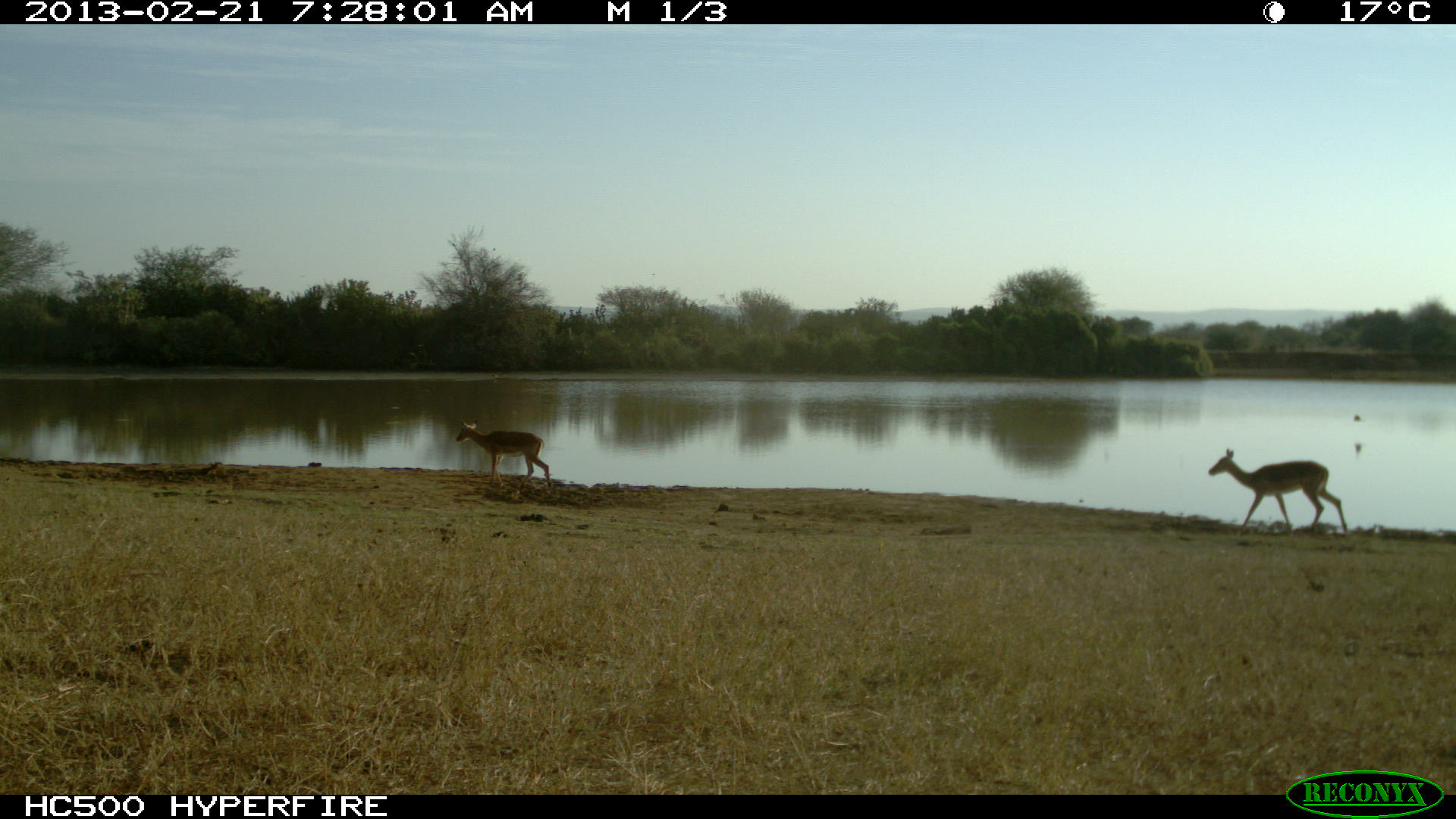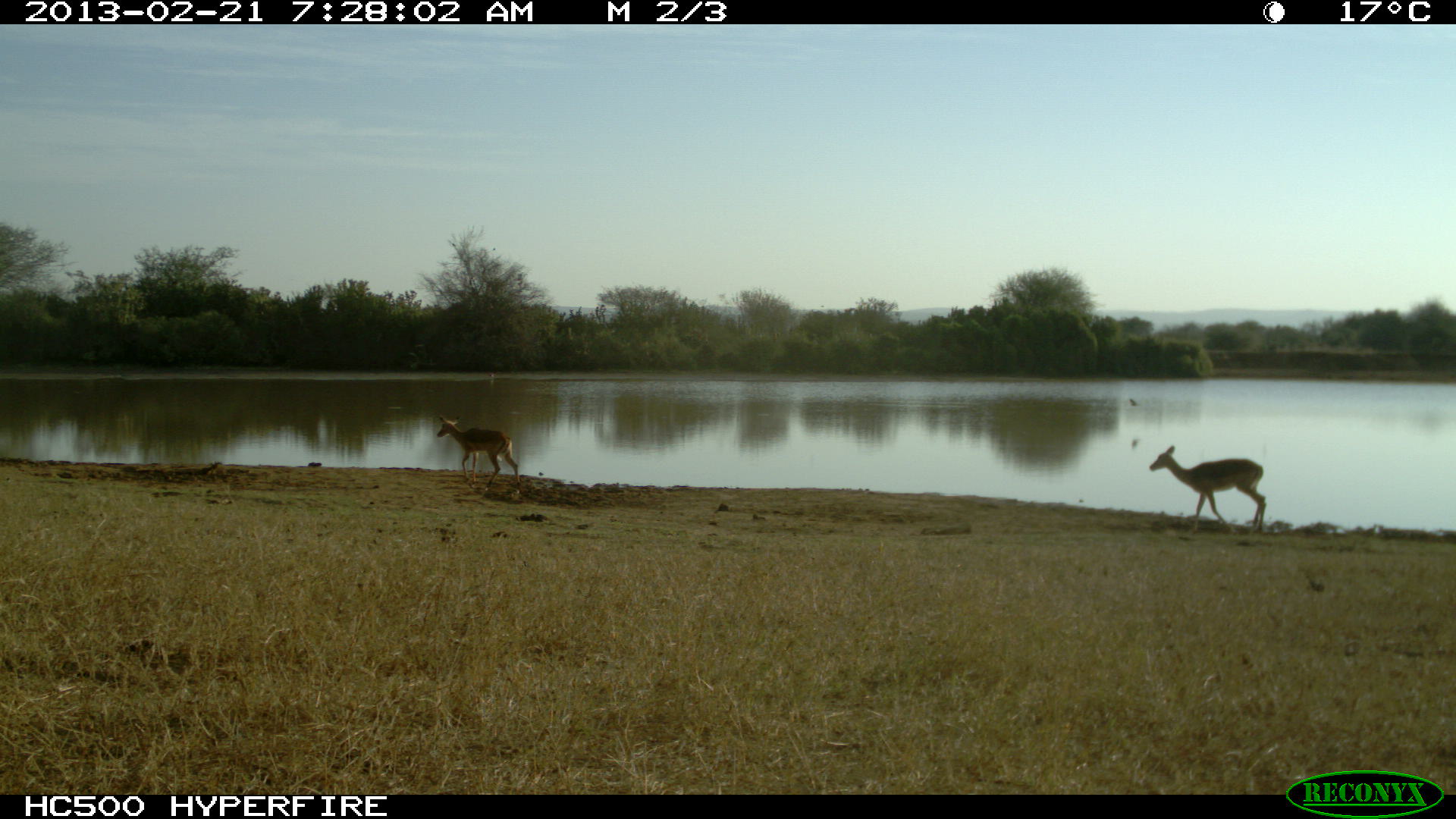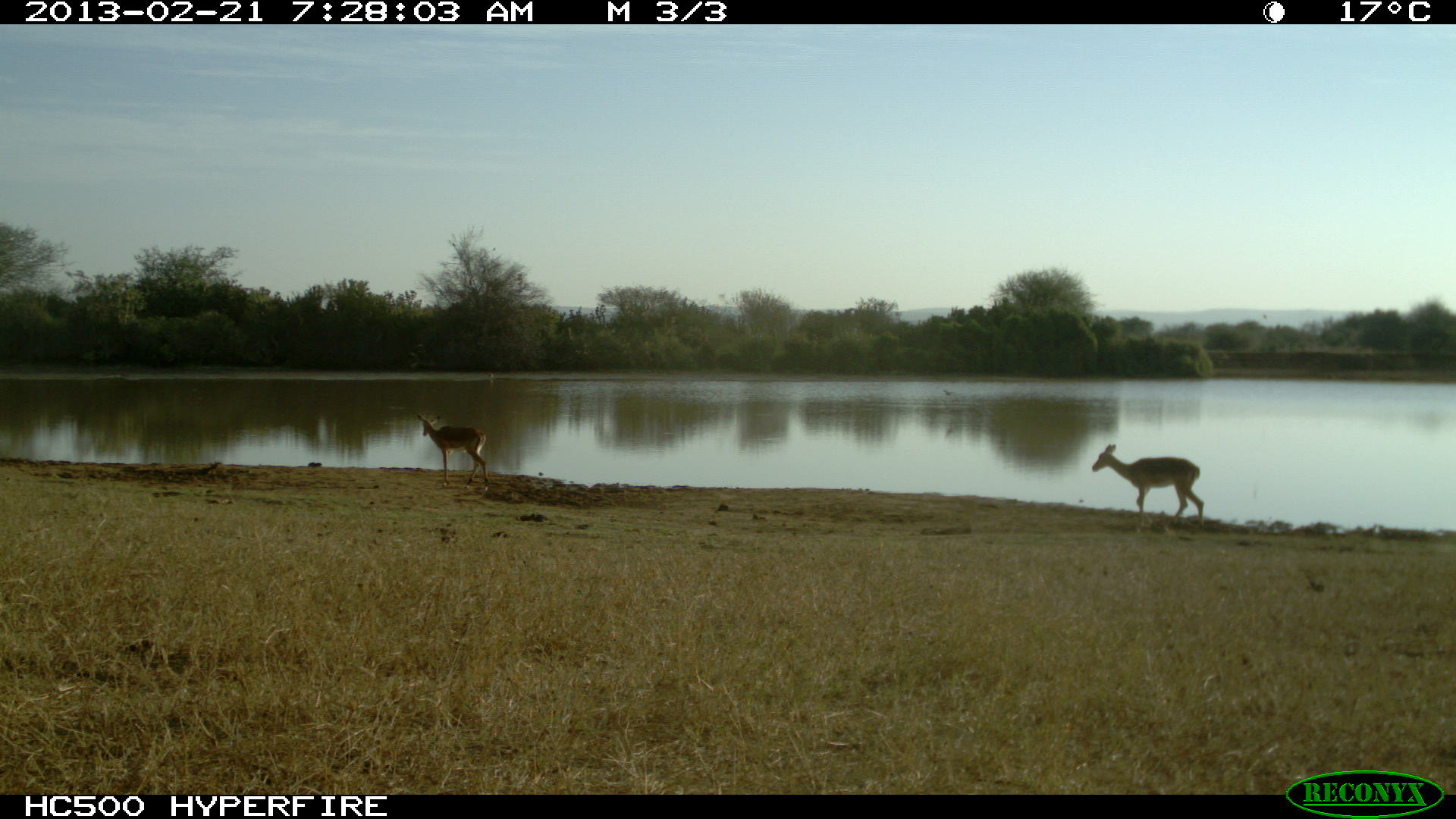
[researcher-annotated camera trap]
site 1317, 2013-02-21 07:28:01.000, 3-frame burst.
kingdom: Animalia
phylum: Chordata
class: Mammalia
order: Artiodactyla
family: Bovidae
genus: Aepyceros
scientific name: Aepyceros melampus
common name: impala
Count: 2.